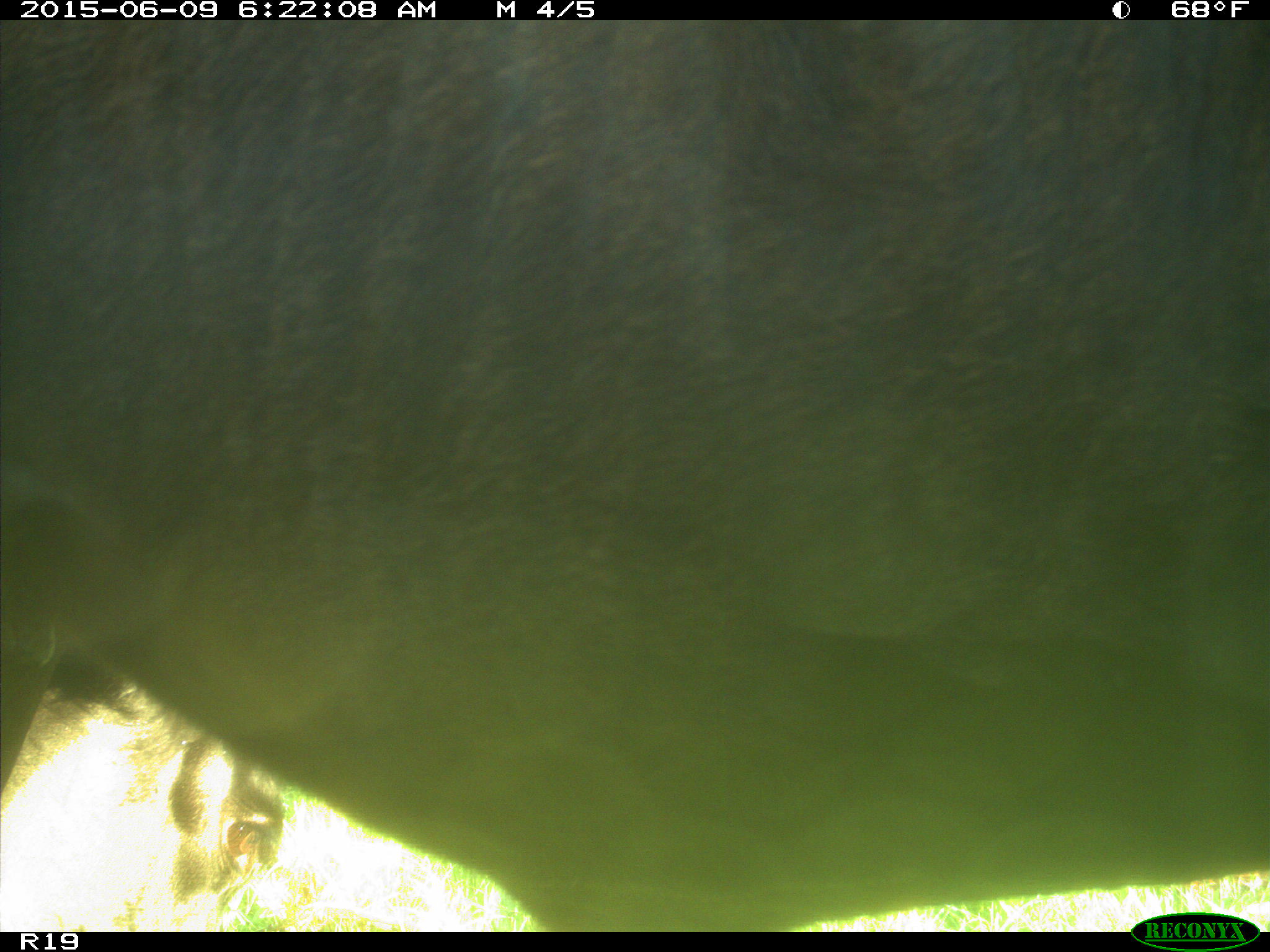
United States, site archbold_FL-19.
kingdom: Animalia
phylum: Chordata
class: Mammalia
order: Artiodactyla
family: Bovidae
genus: Bos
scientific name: Bos taurus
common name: domestic cow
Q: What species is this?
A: Bos taurus (domestic cow).